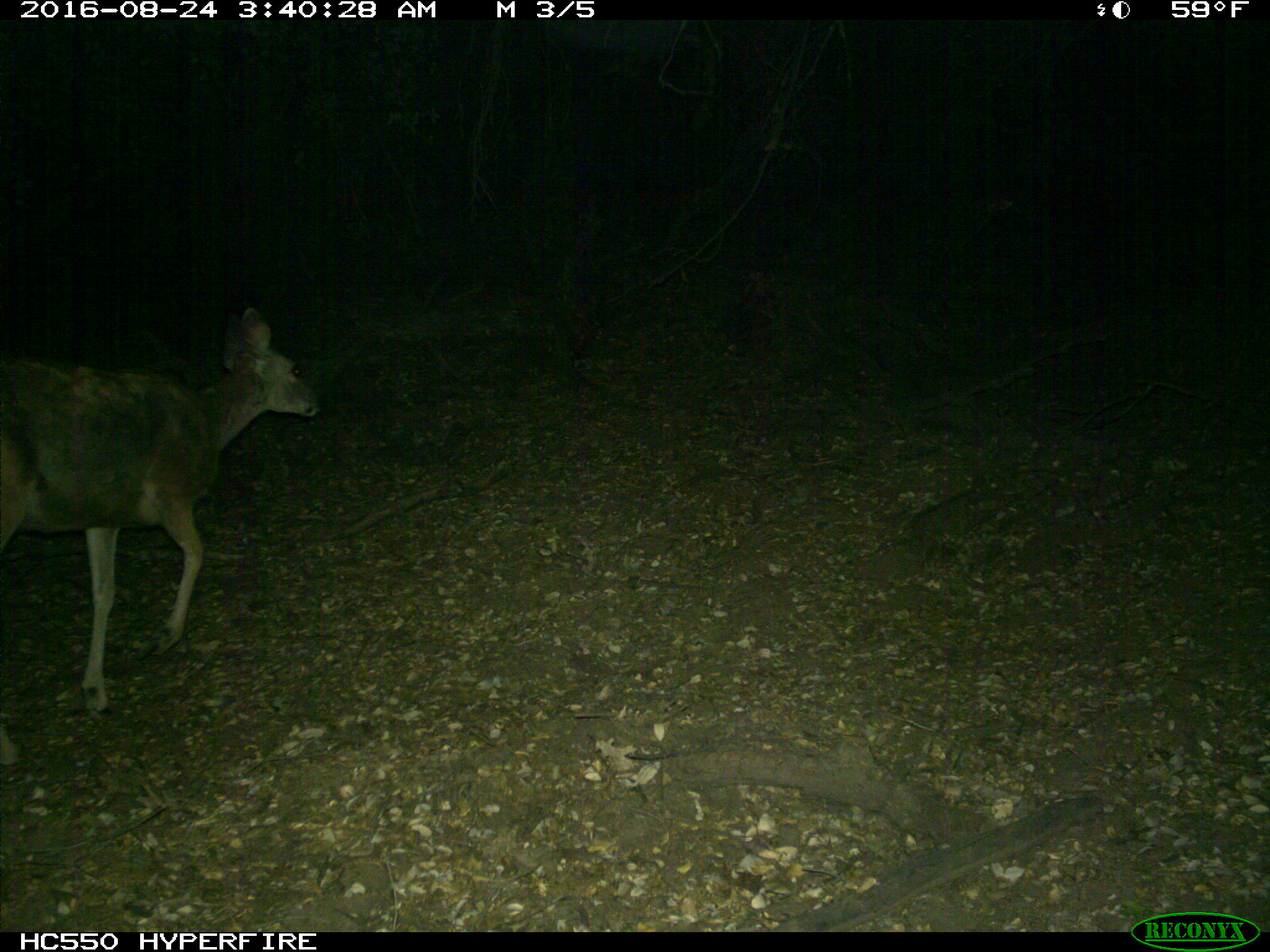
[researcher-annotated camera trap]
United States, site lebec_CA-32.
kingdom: Animalia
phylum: Chordata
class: Mammalia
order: Artiodactyla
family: Cervidae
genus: Odocoileus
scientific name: Odocoileus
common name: deer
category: unidentified deer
Unidentified deer (deer) (Odocoileus).